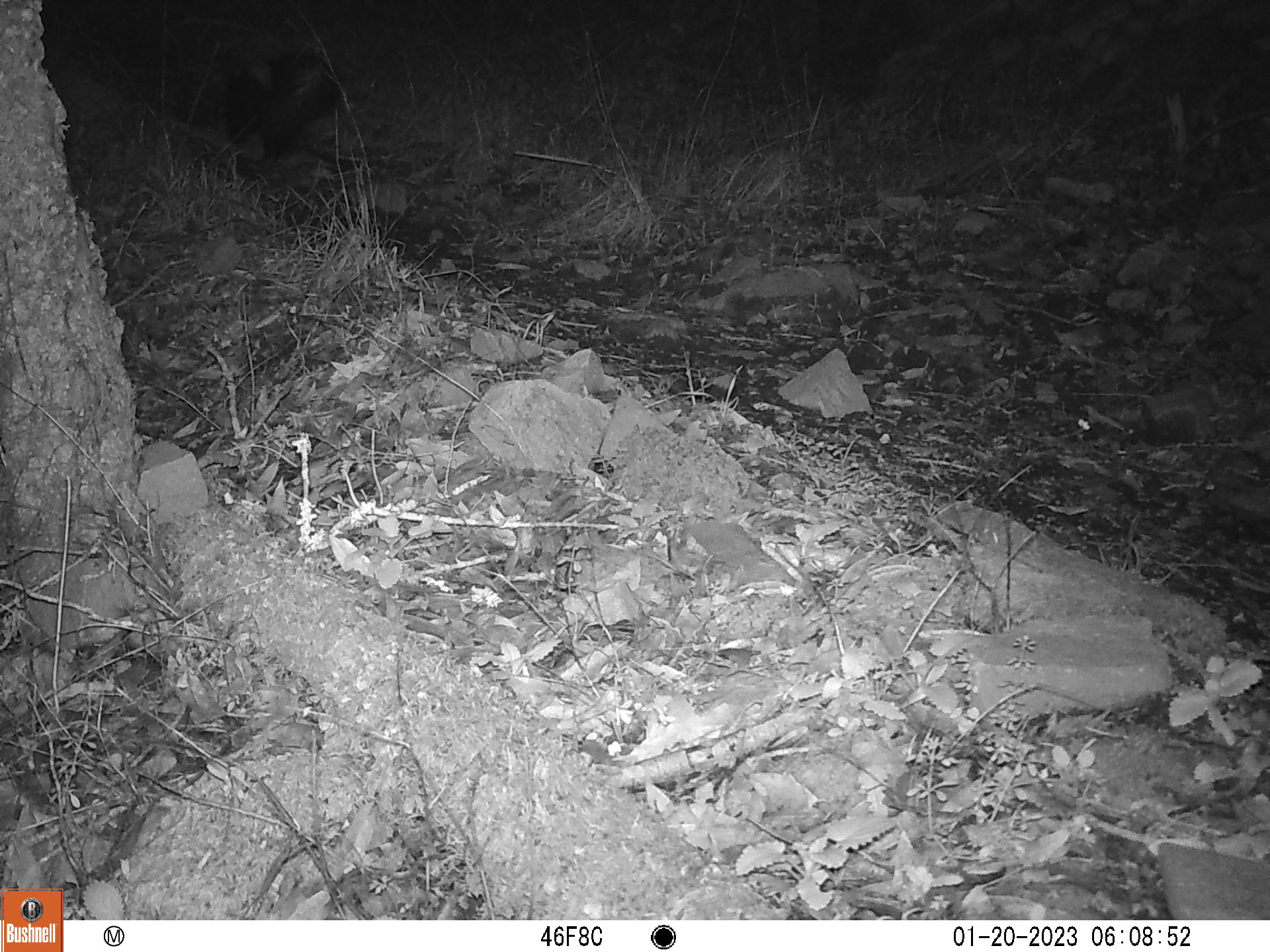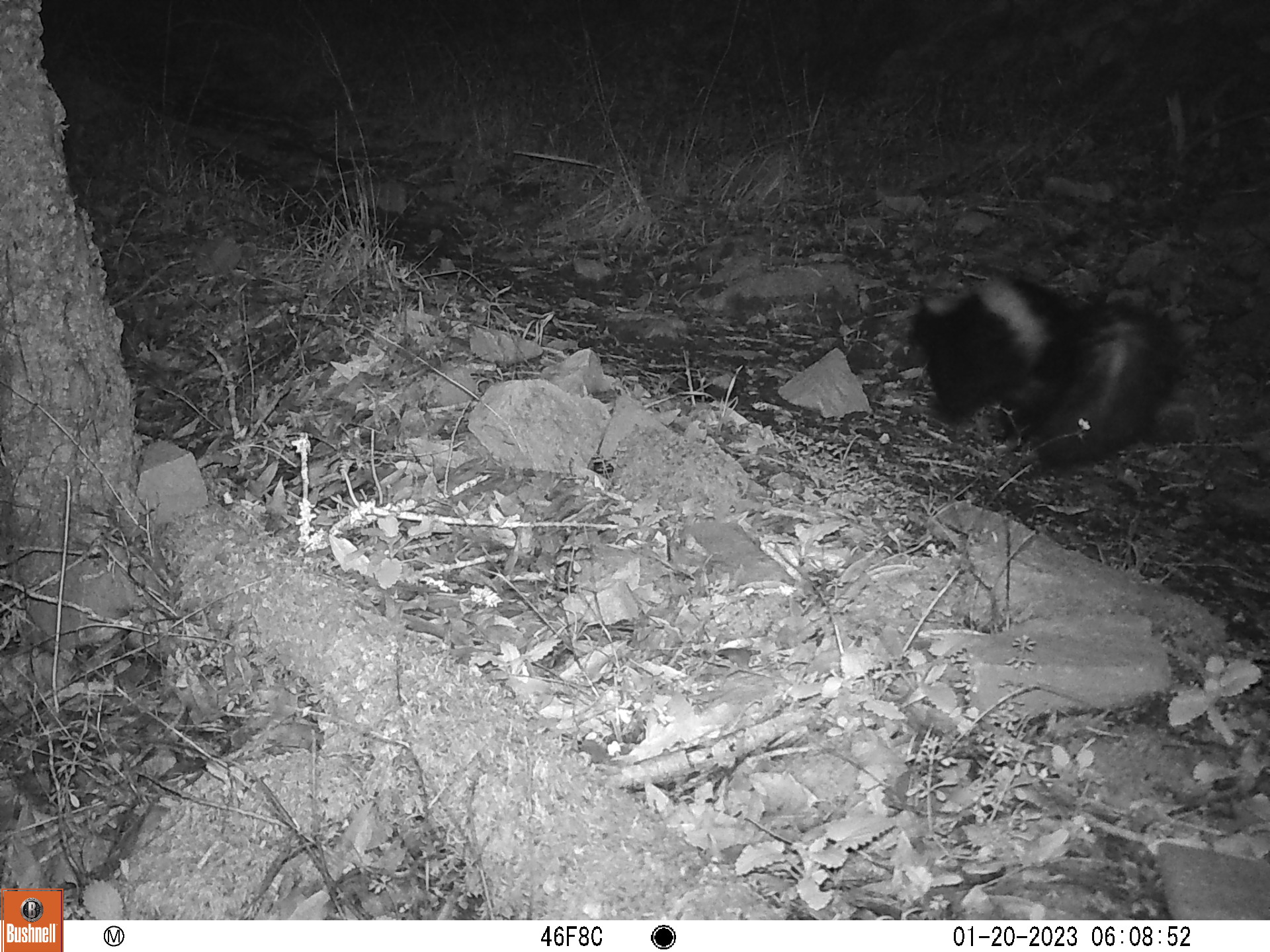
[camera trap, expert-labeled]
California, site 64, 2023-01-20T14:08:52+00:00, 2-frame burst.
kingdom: Animalia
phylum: Chordata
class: Mammalia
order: Carnivora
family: Mephitidae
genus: Mephitis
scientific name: Mephitis mephitis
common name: striped skunk